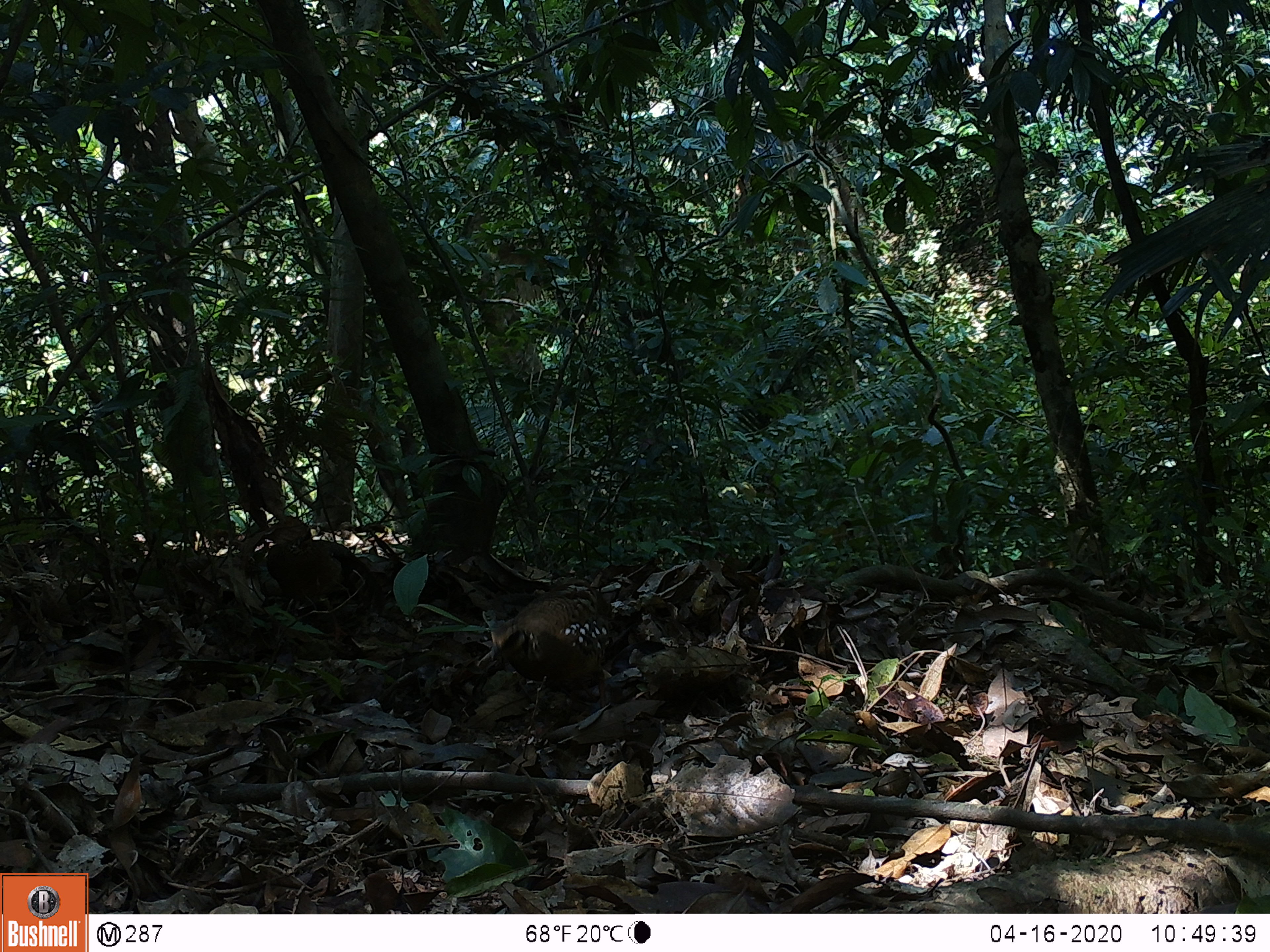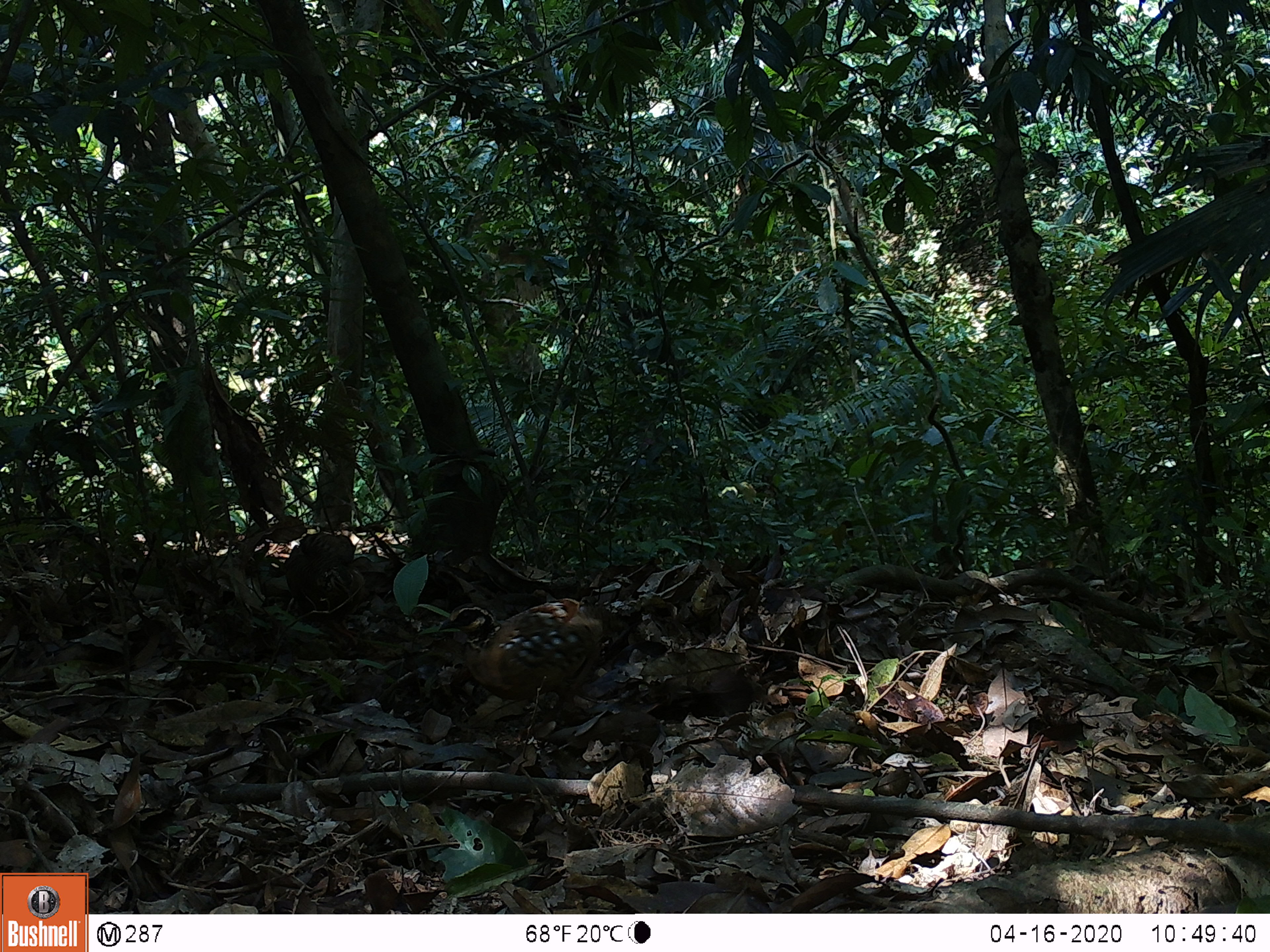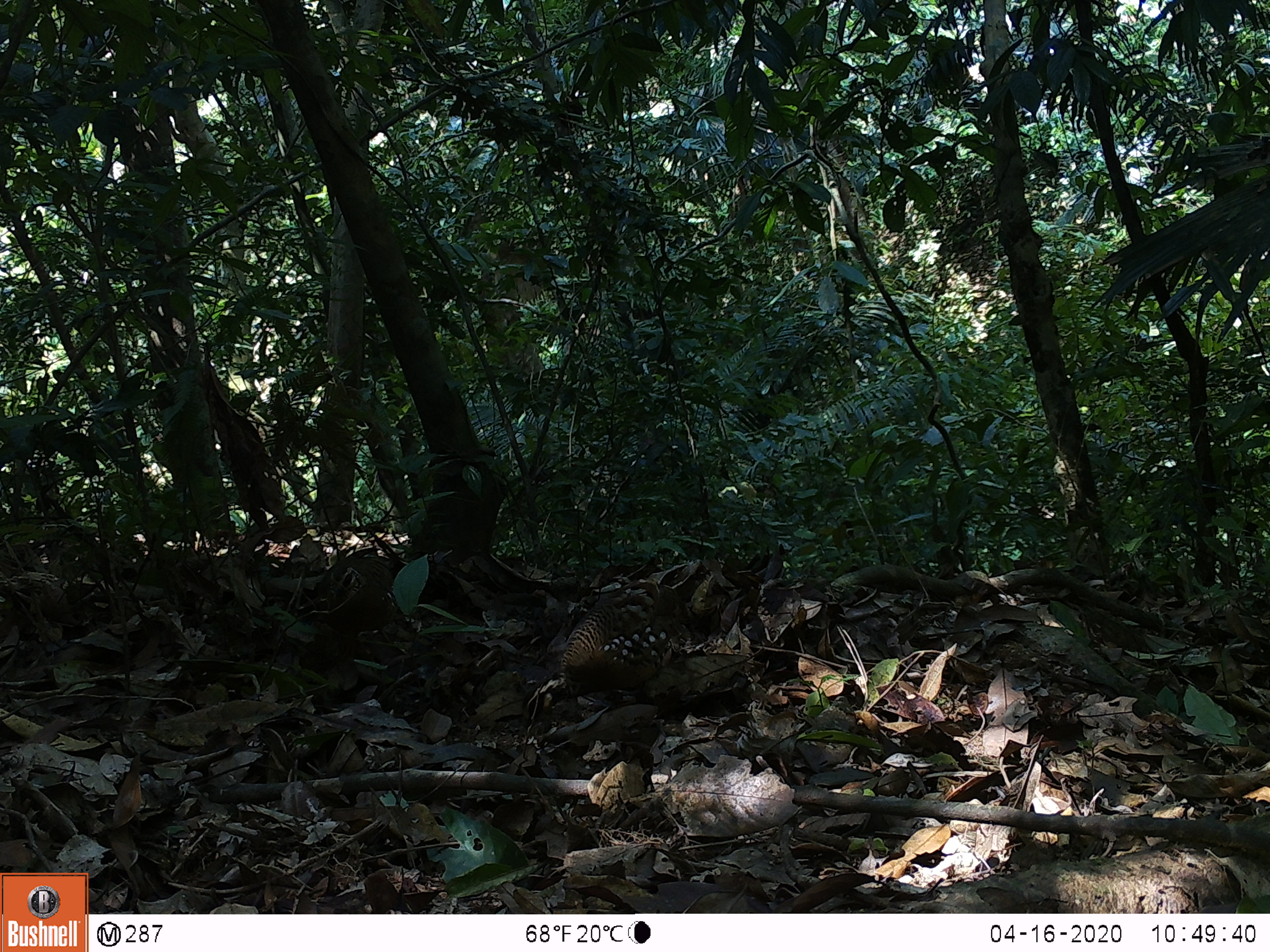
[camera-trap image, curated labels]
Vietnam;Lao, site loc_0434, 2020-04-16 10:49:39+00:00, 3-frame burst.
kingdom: Animalia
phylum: Chordata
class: Aves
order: Galliformes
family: Phasianidae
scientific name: Phasianidae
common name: partridge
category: unidentified partridge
Unidentified partridge (partridge) (Phasianidae). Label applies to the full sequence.